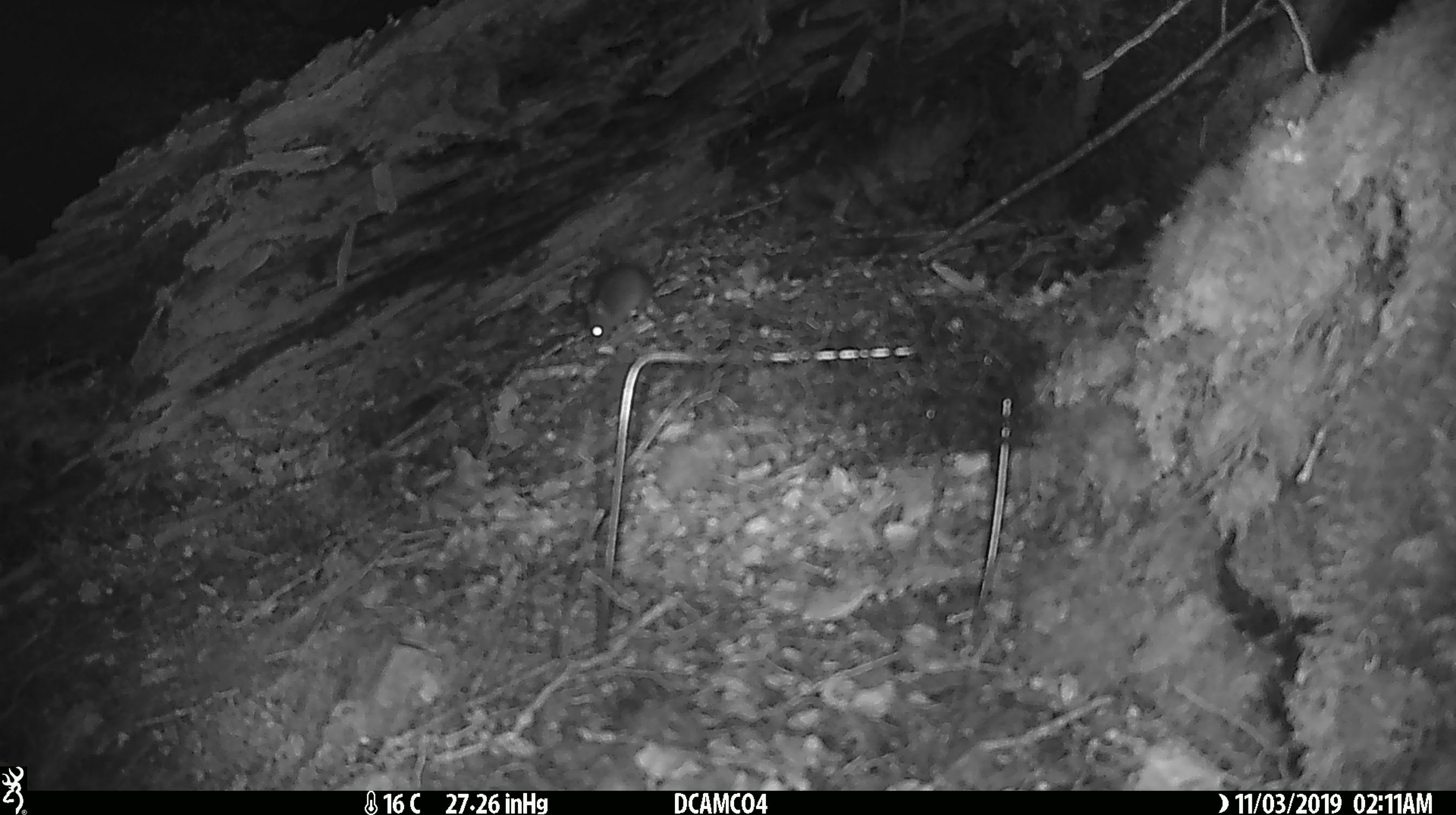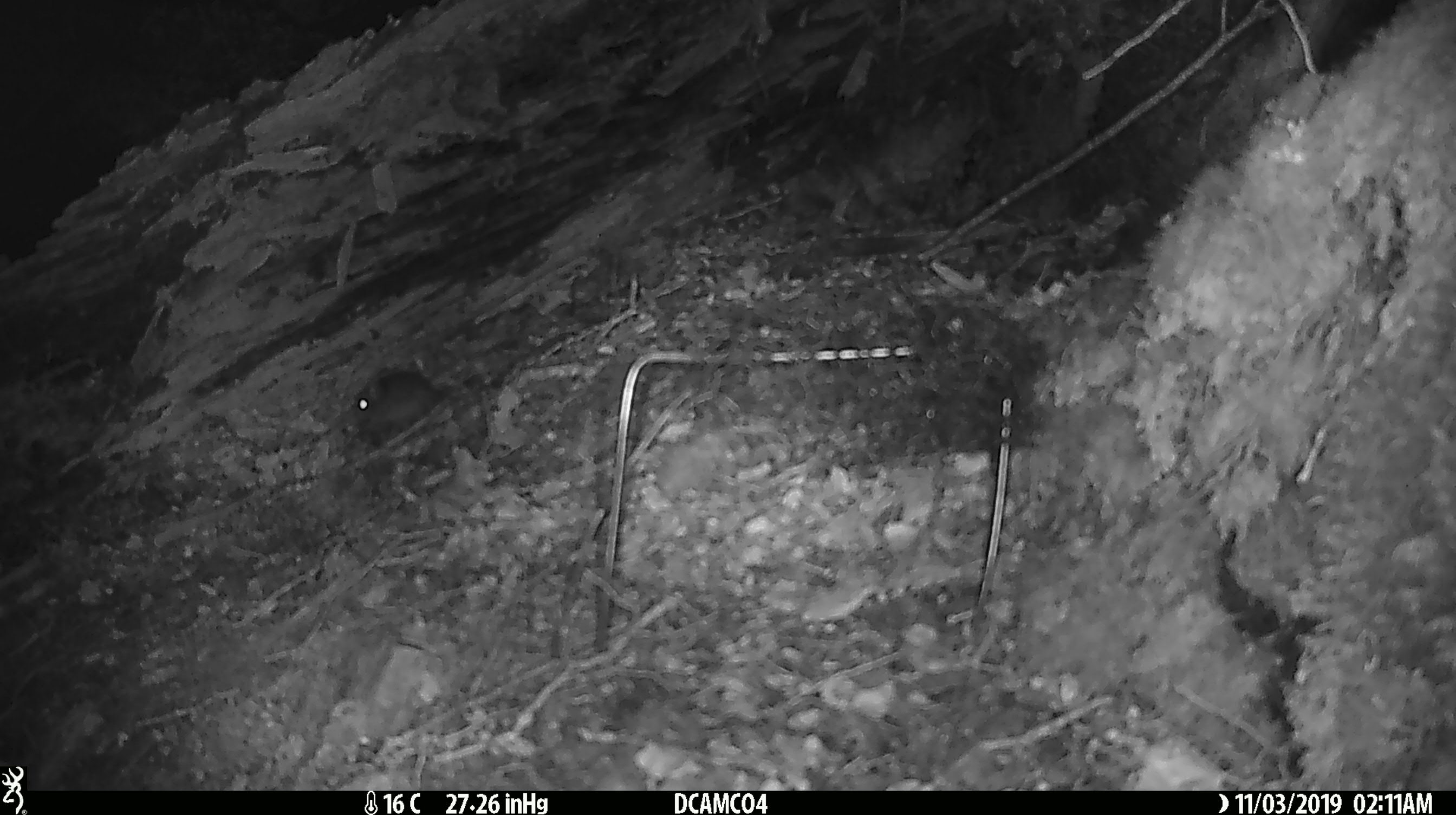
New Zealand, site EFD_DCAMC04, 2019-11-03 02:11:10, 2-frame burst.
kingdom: Animalia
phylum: Chordata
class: Mammalia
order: Rodentia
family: Muridae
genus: Mus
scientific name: Mus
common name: mouse